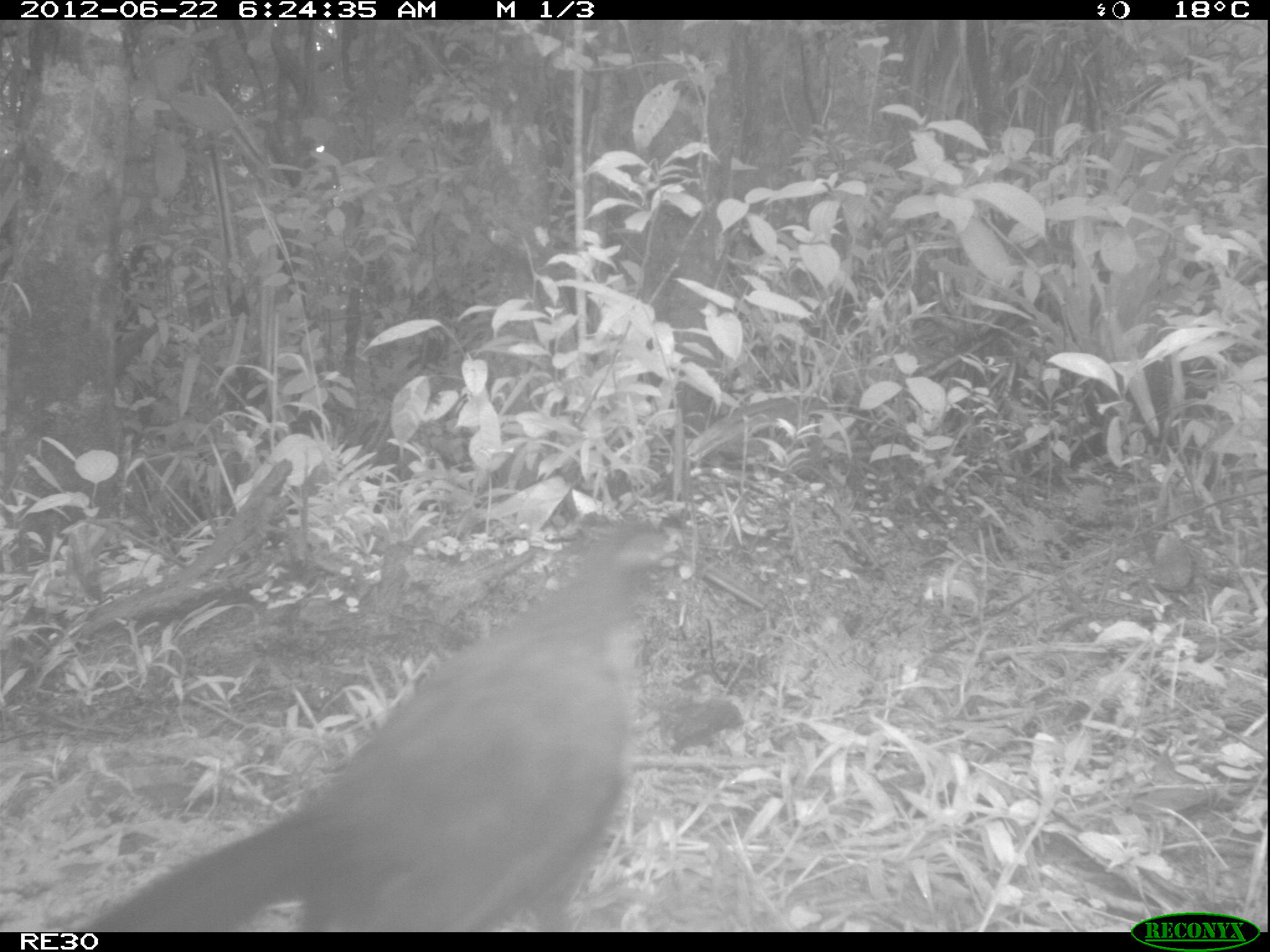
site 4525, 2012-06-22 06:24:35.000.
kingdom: Animalia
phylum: Chordata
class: Mammalia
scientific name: Mammalia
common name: mammals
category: small mammal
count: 1